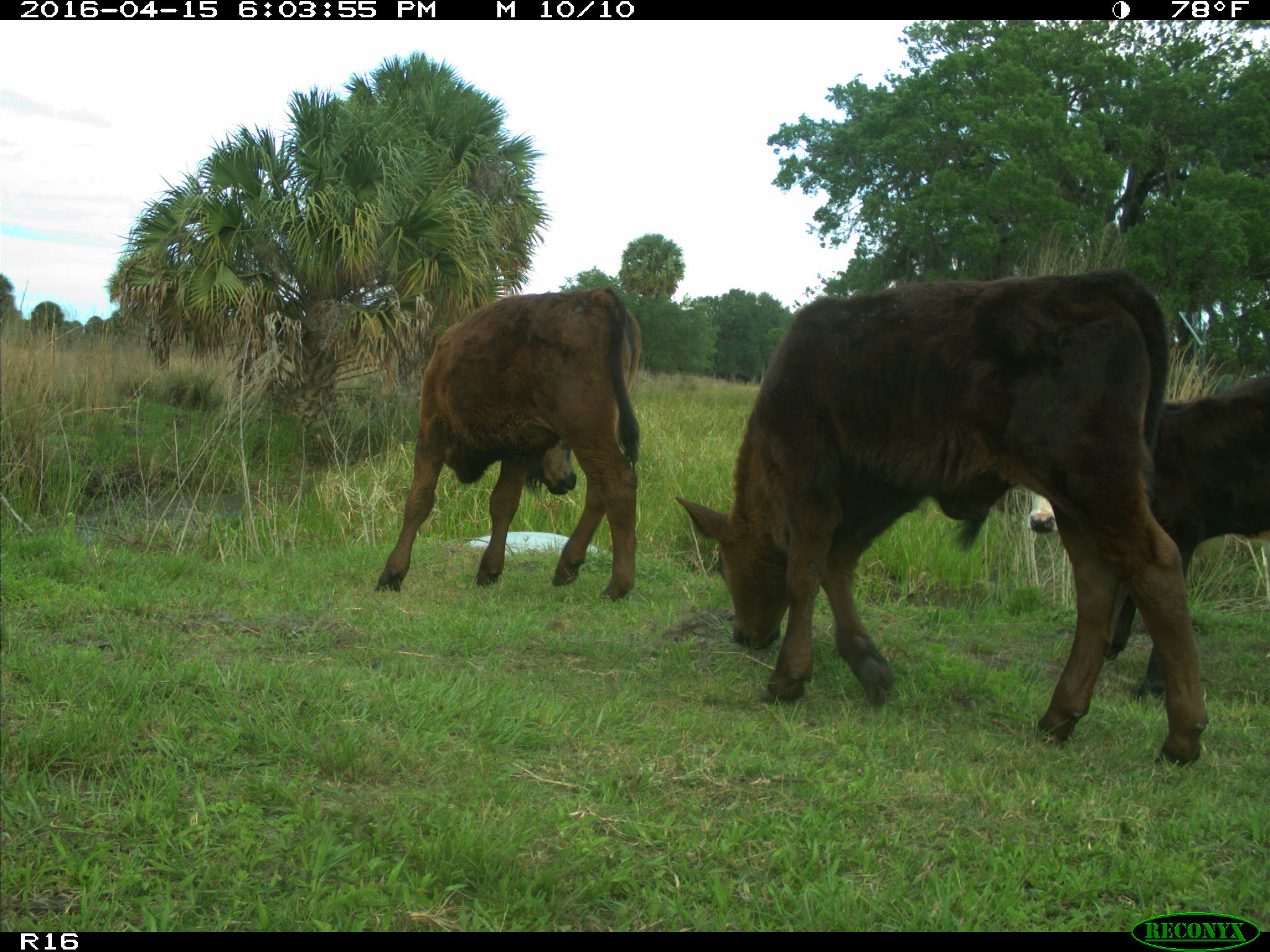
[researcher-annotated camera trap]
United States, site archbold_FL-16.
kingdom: Animalia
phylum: Chordata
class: Mammalia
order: Artiodactyla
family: Bovidae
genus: Bos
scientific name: Bos taurus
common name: domestic cow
Bos taurus (domestic cow).